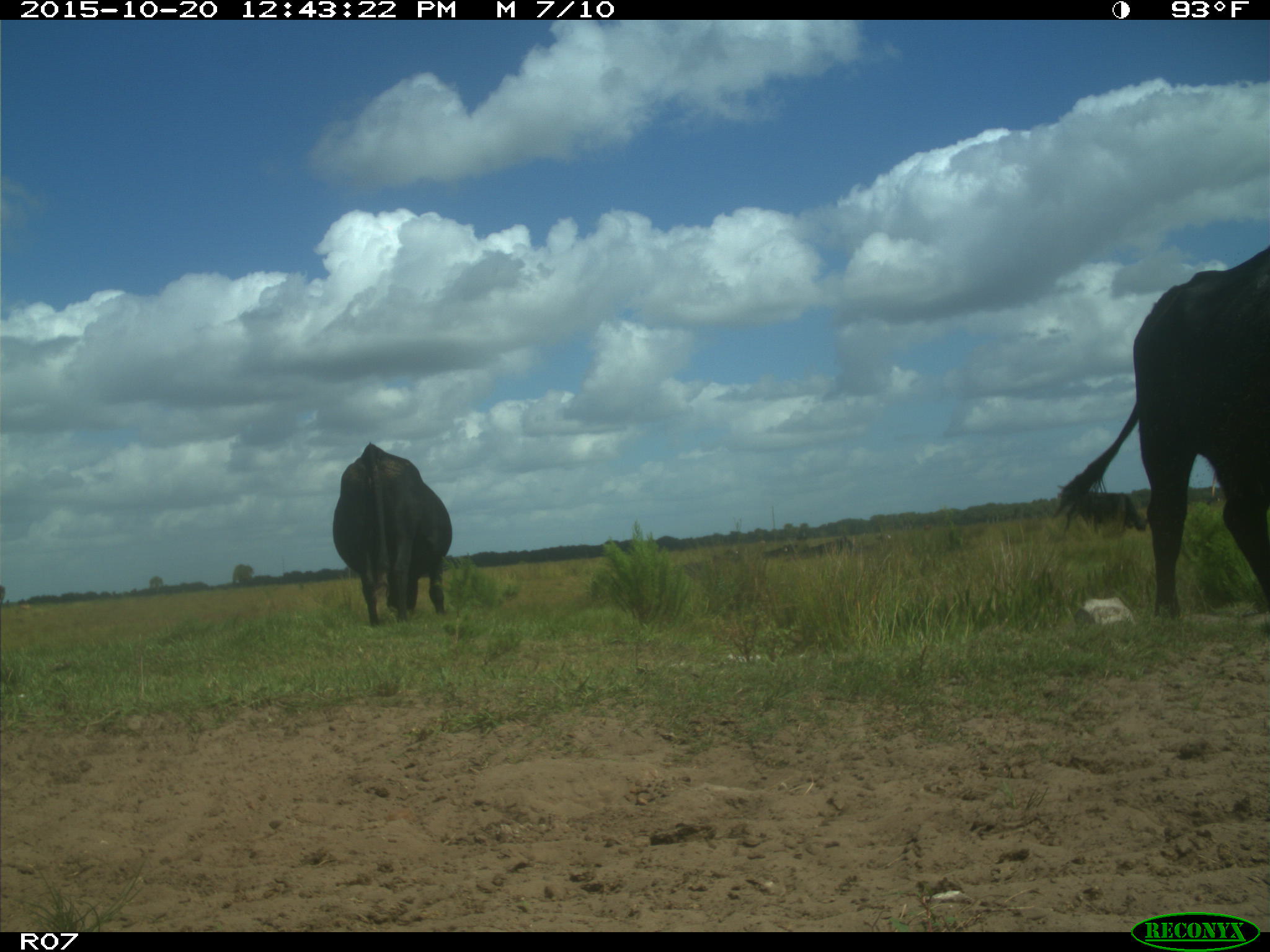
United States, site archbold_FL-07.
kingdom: Animalia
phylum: Chordata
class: Mammalia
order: Artiodactyla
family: Bovidae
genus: Bos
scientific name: Bos taurus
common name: domestic cow